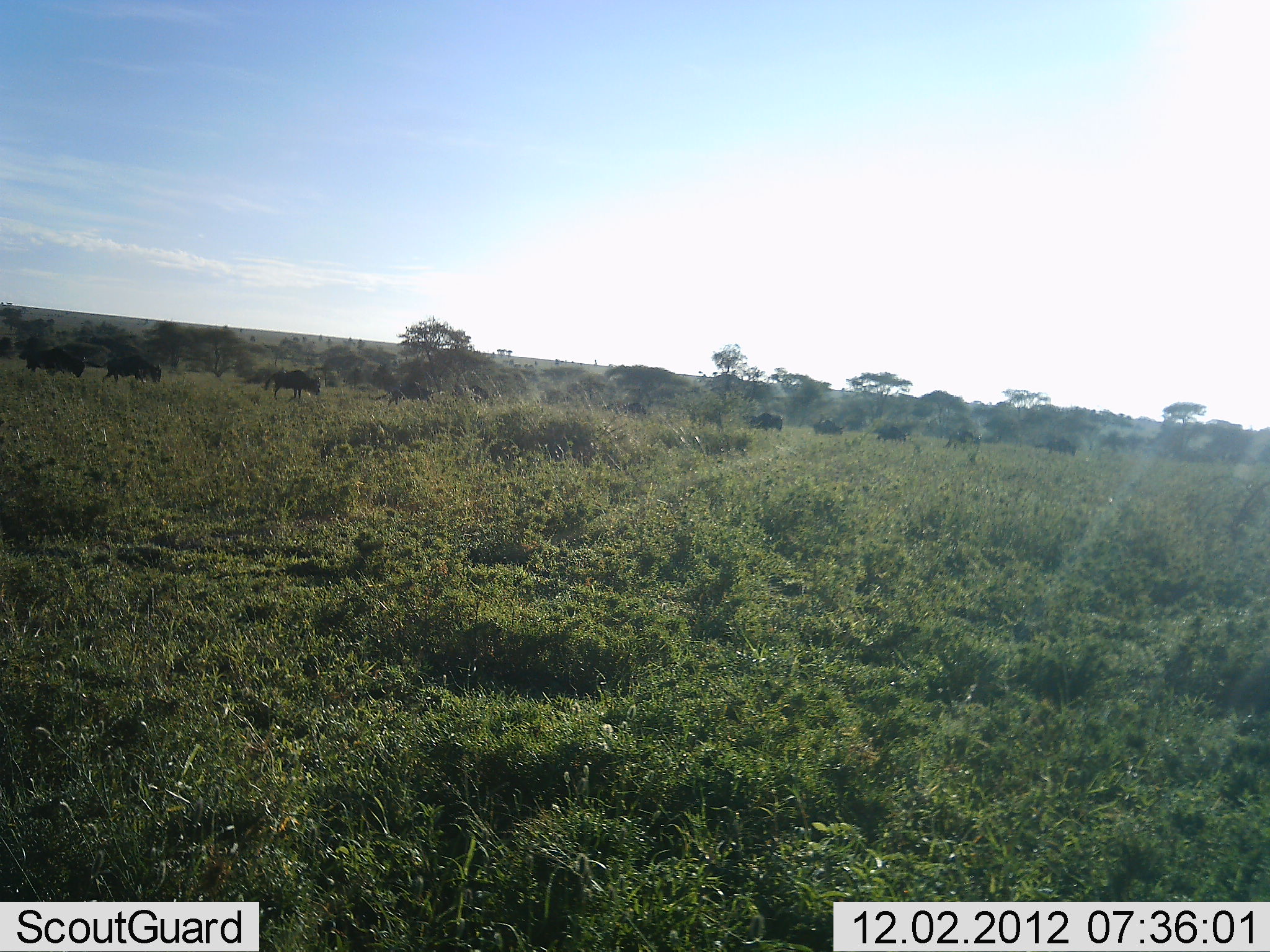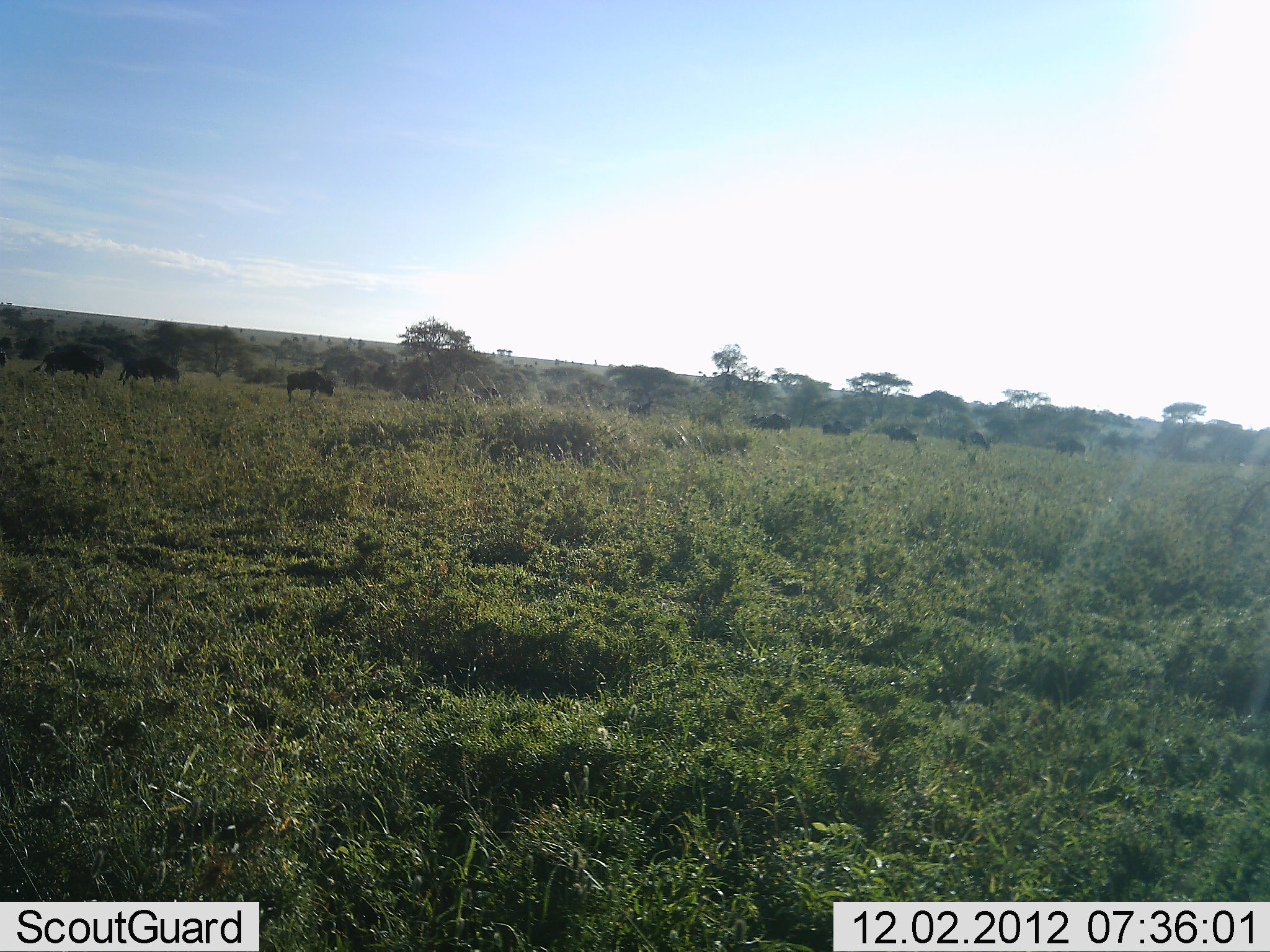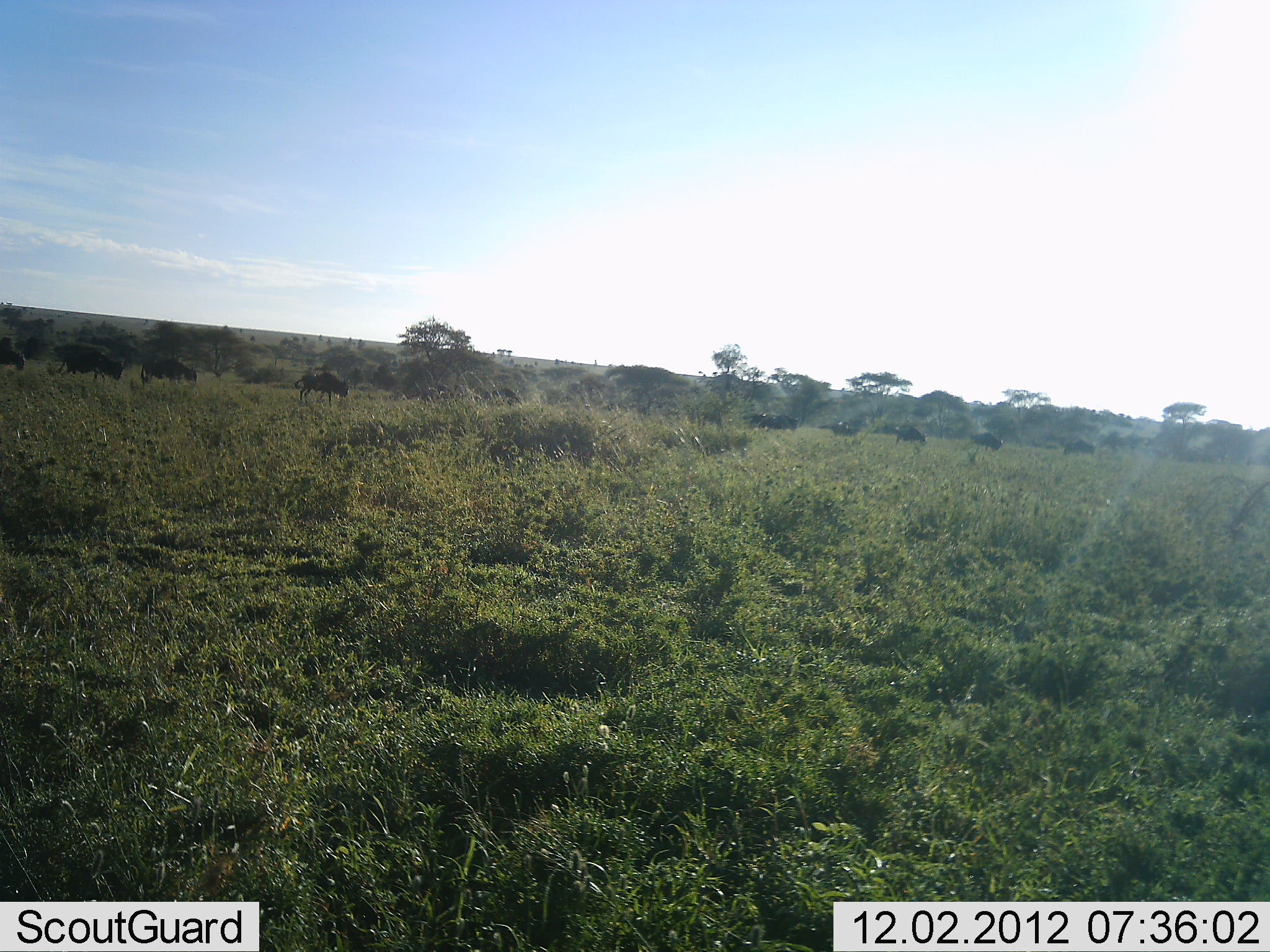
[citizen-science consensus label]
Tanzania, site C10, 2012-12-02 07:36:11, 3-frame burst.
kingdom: Animalia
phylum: Chordata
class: Mammalia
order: Artiodactyla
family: Bovidae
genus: Connochaetes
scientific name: Connochaetes taurinus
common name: blue wildebeest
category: wildebeest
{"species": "wildebeest (blue wildebeest) (Connochaetes taurinus)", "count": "11-50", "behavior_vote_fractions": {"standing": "10%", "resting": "0%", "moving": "100%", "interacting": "0%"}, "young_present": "0%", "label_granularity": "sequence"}